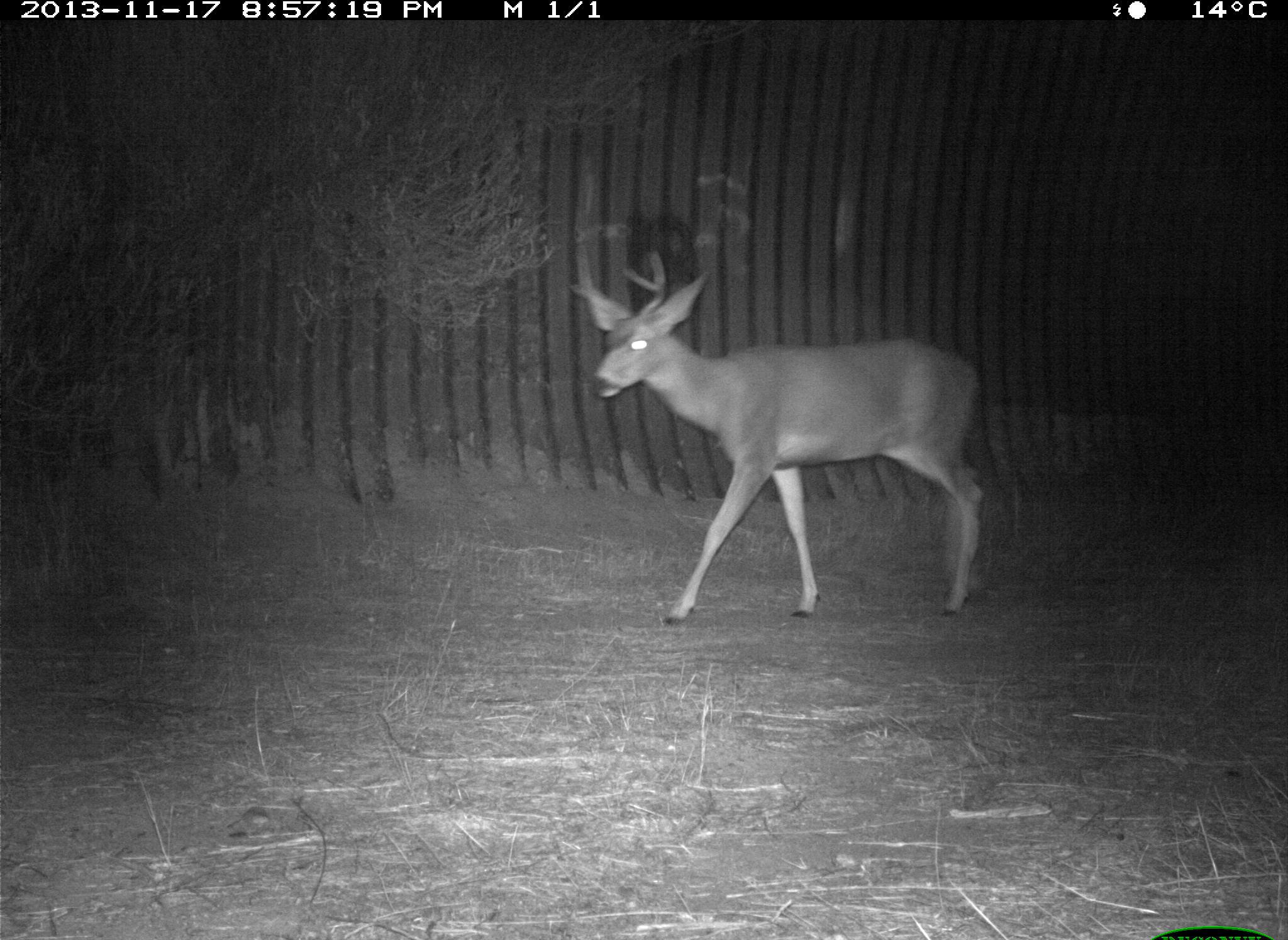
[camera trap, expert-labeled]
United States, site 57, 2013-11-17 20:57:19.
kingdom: Animalia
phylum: Chordata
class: Mammalia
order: Artiodactyla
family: Cervidae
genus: Odocoileus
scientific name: Odocoileus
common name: deer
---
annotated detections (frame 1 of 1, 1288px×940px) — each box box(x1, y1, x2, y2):
deer: box(555, 245, 998, 629)